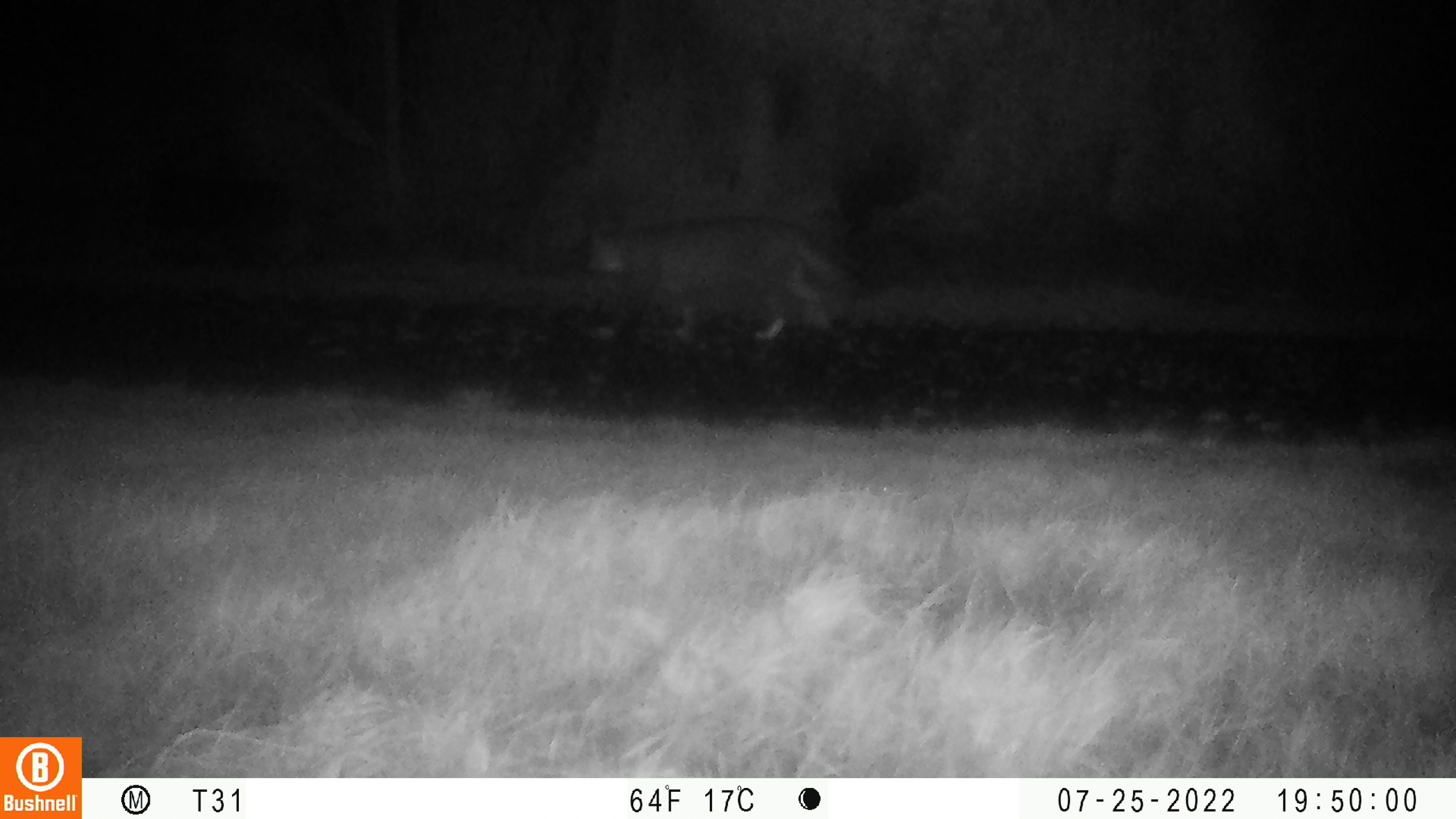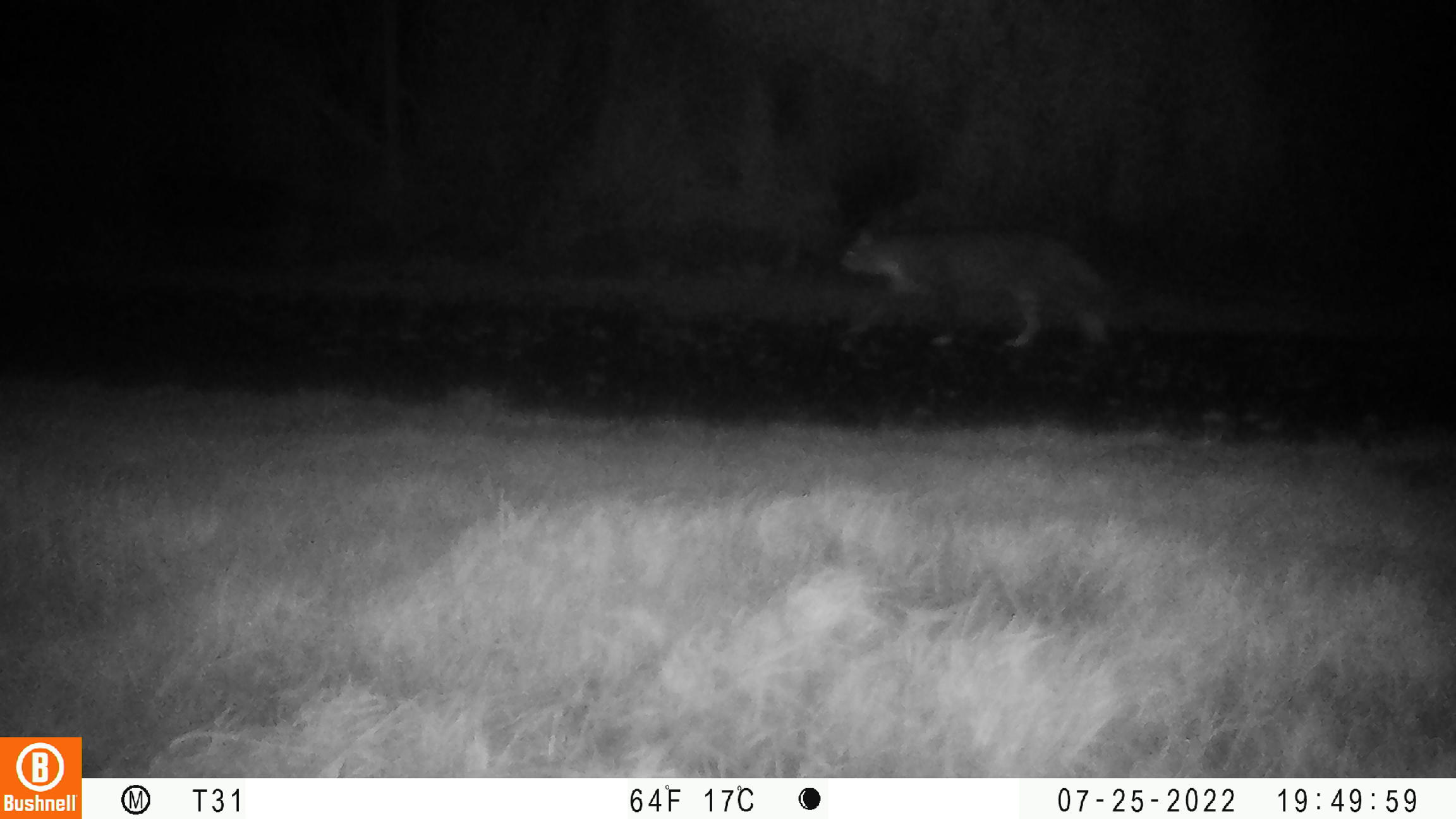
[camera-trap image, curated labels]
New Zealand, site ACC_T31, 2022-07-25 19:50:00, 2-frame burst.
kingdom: Animalia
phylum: Chordata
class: Mammalia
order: Carnivora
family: Felidae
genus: Felis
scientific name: Felis catus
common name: domestic cat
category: cat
Cat (domestic cat) (Felis catus).